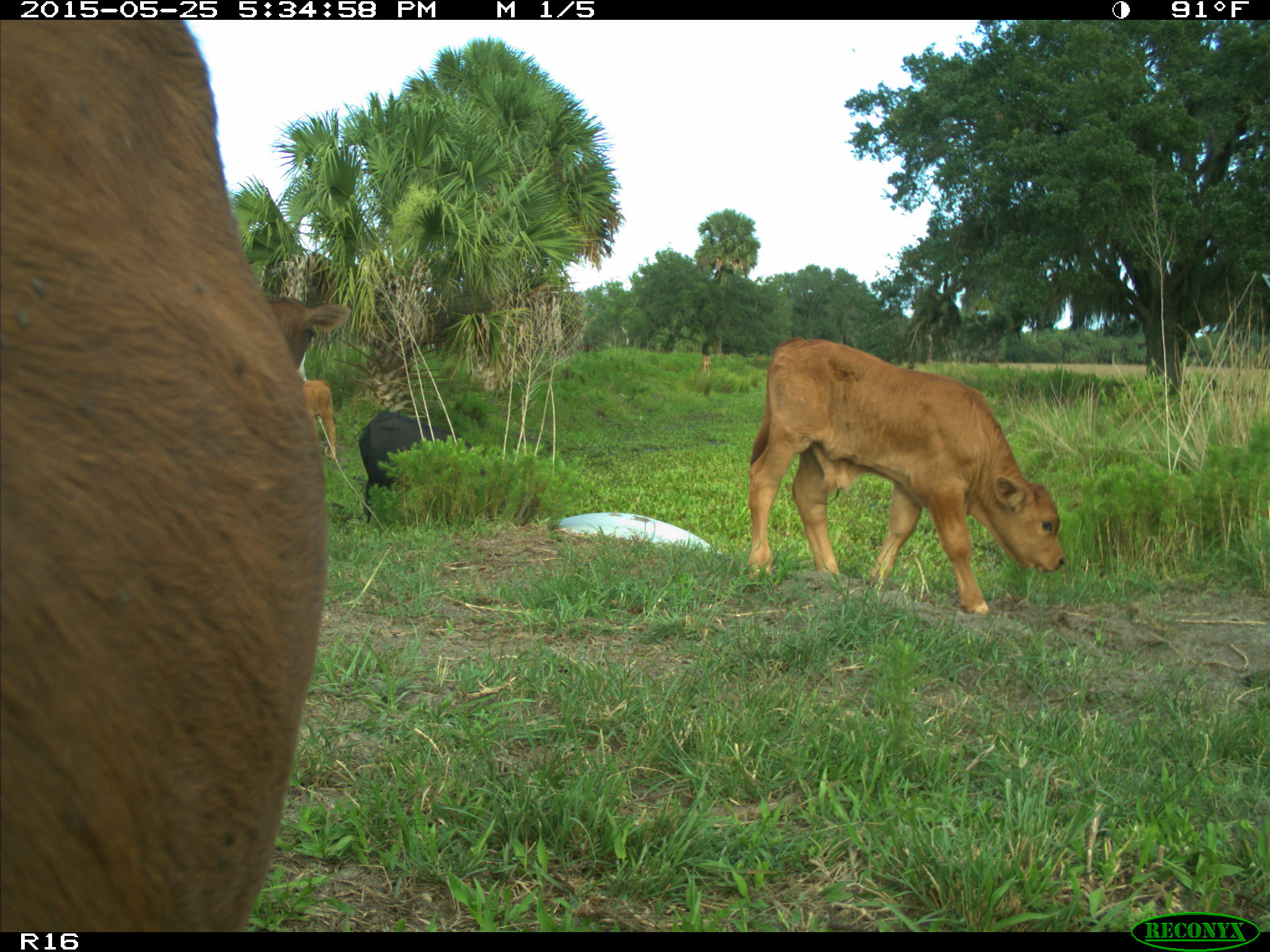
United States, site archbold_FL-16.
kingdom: Animalia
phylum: Chordata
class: Mammalia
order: Artiodactyla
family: Bovidae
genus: Bos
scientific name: Bos taurus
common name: domestic cow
Bos taurus (domestic cow).